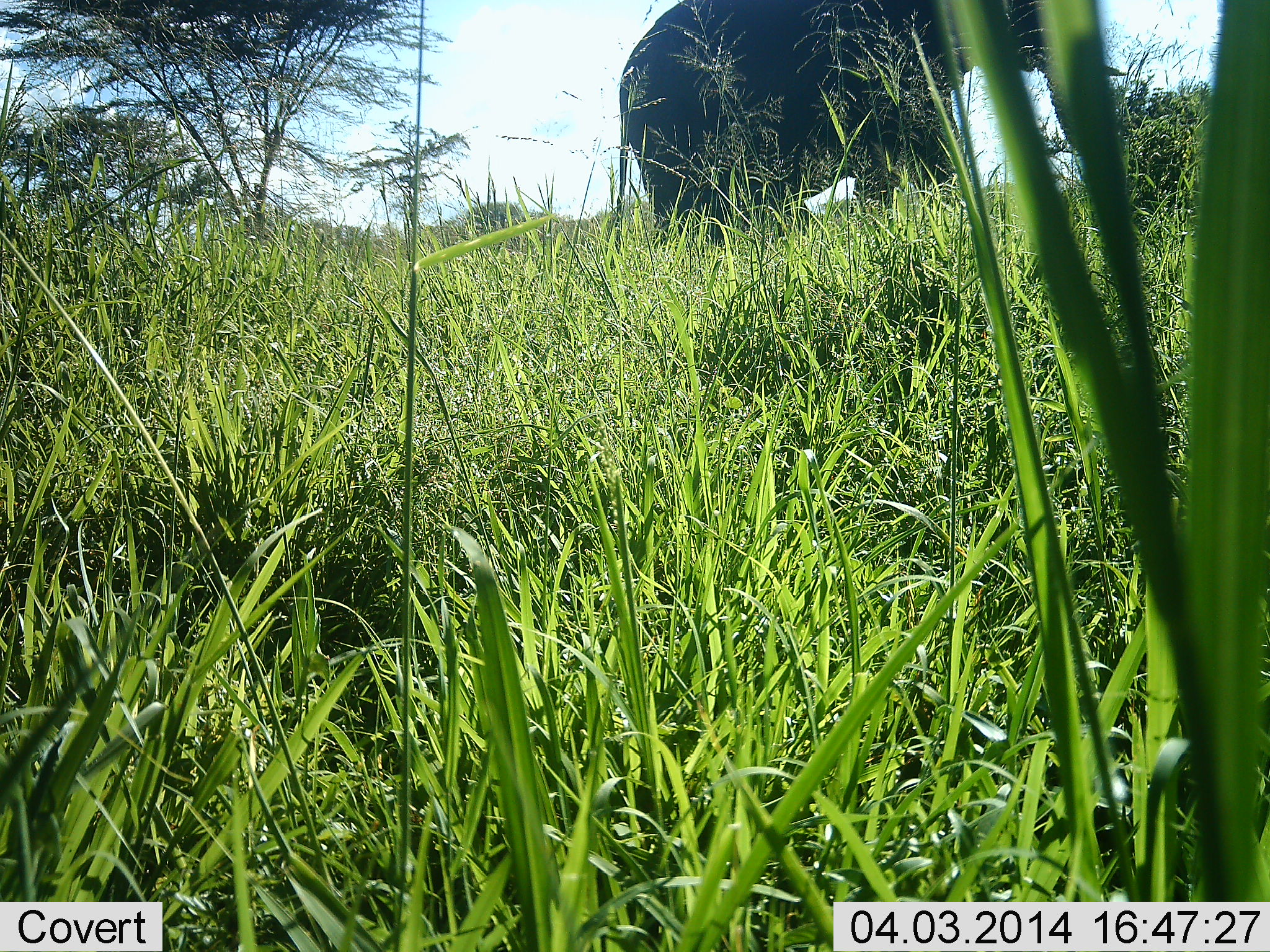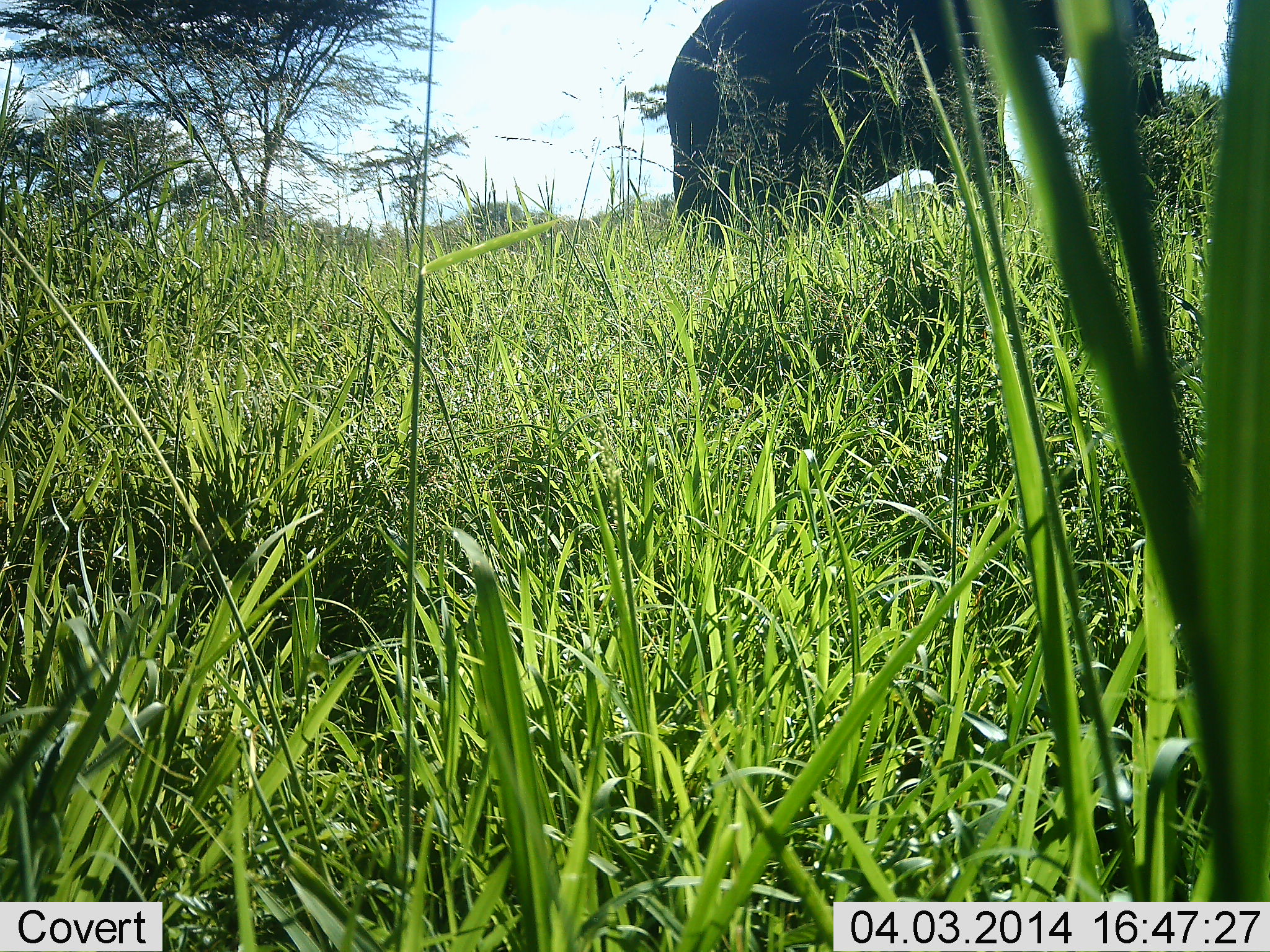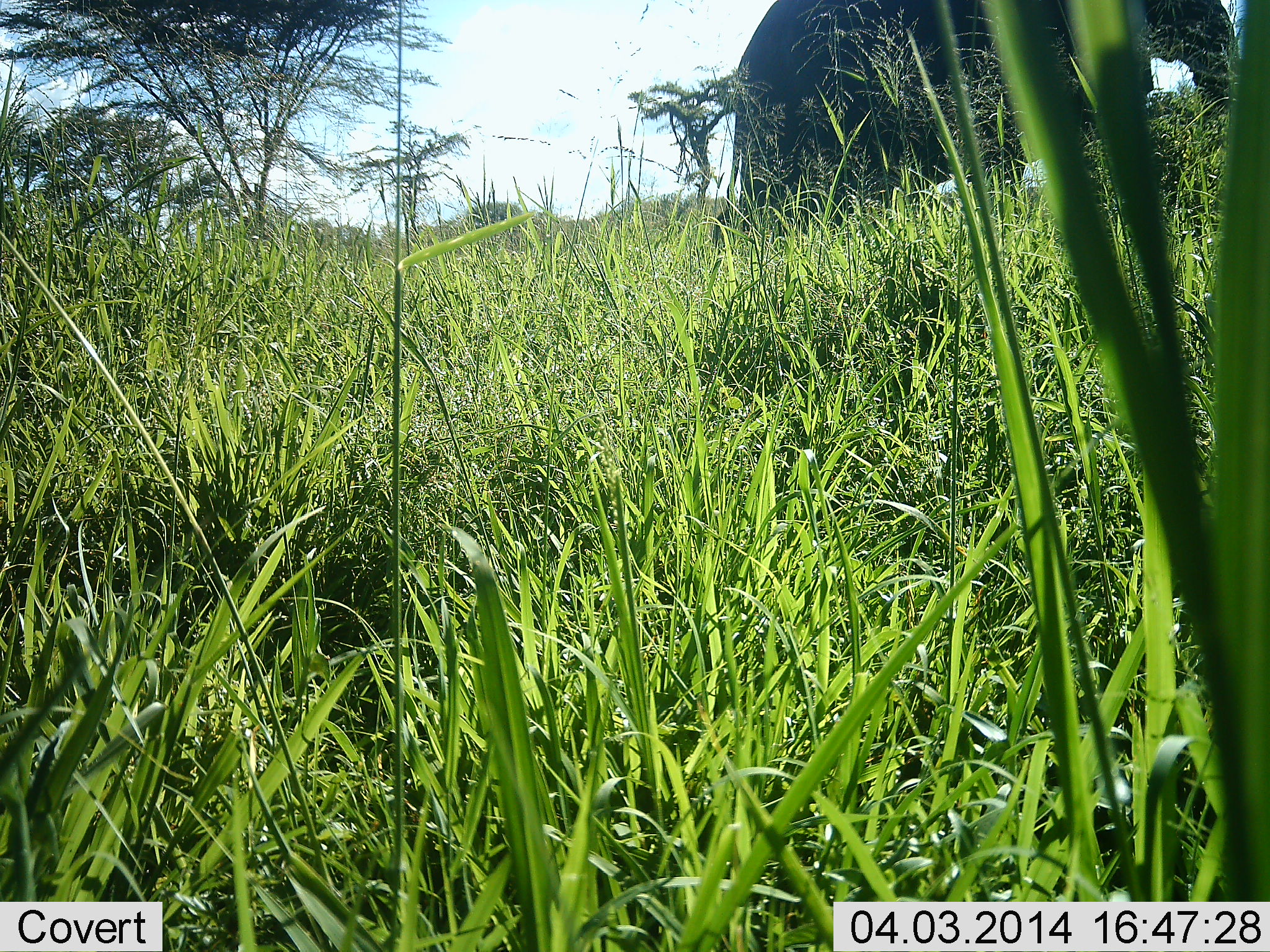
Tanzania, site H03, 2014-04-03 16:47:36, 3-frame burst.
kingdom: Animalia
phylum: Chordata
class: Mammalia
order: Proboscidea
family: Elephantidae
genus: Loxodonta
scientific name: Loxodonta africana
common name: african bush elephant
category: elephant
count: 1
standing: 0%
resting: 0%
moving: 100%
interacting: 0%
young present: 0%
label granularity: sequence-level